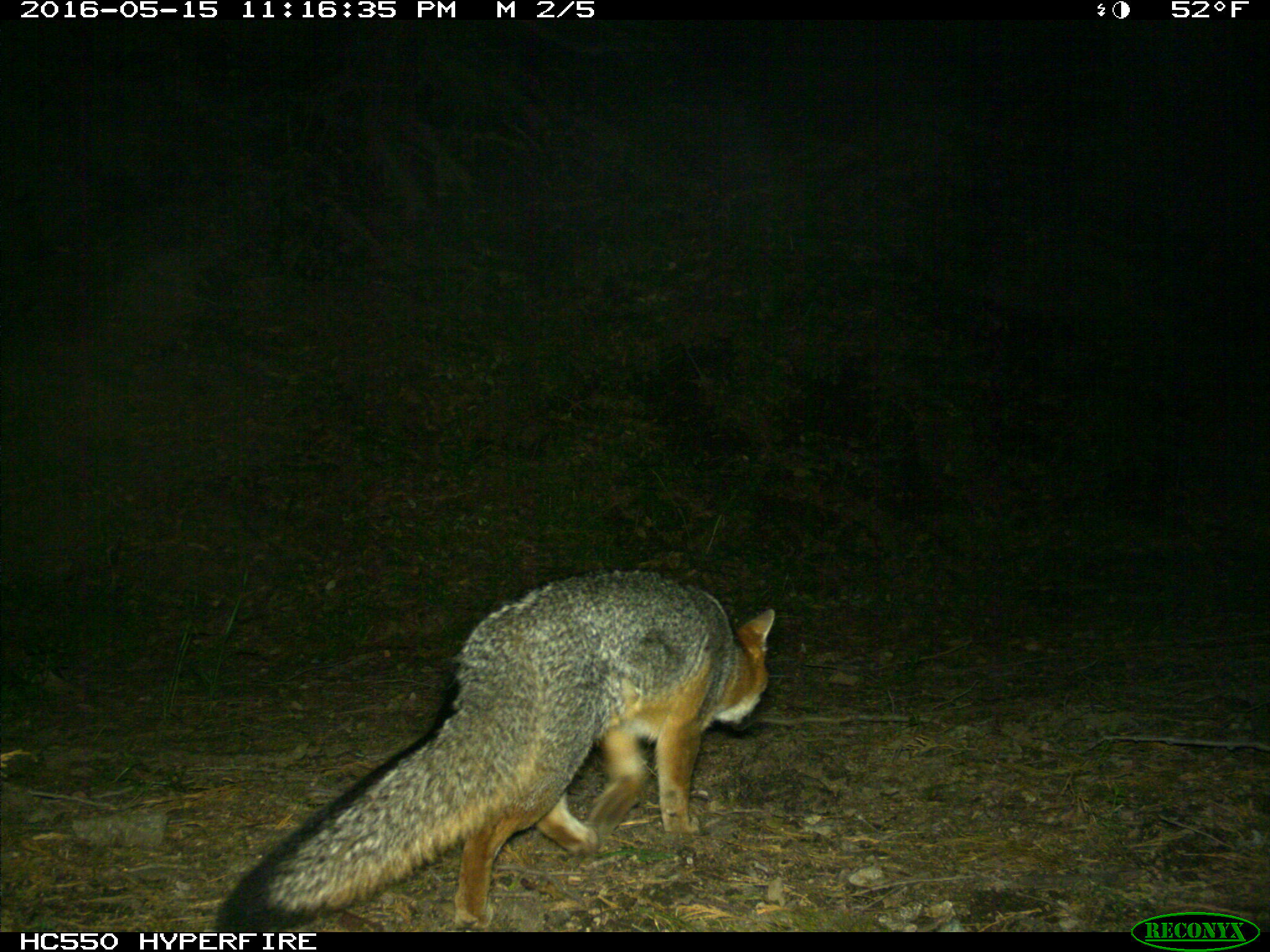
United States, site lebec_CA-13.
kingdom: Animalia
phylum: Chordata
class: Mammalia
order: Carnivora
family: Canidae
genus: Urocyon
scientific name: Urocyon cinereoargenteus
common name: gray fox